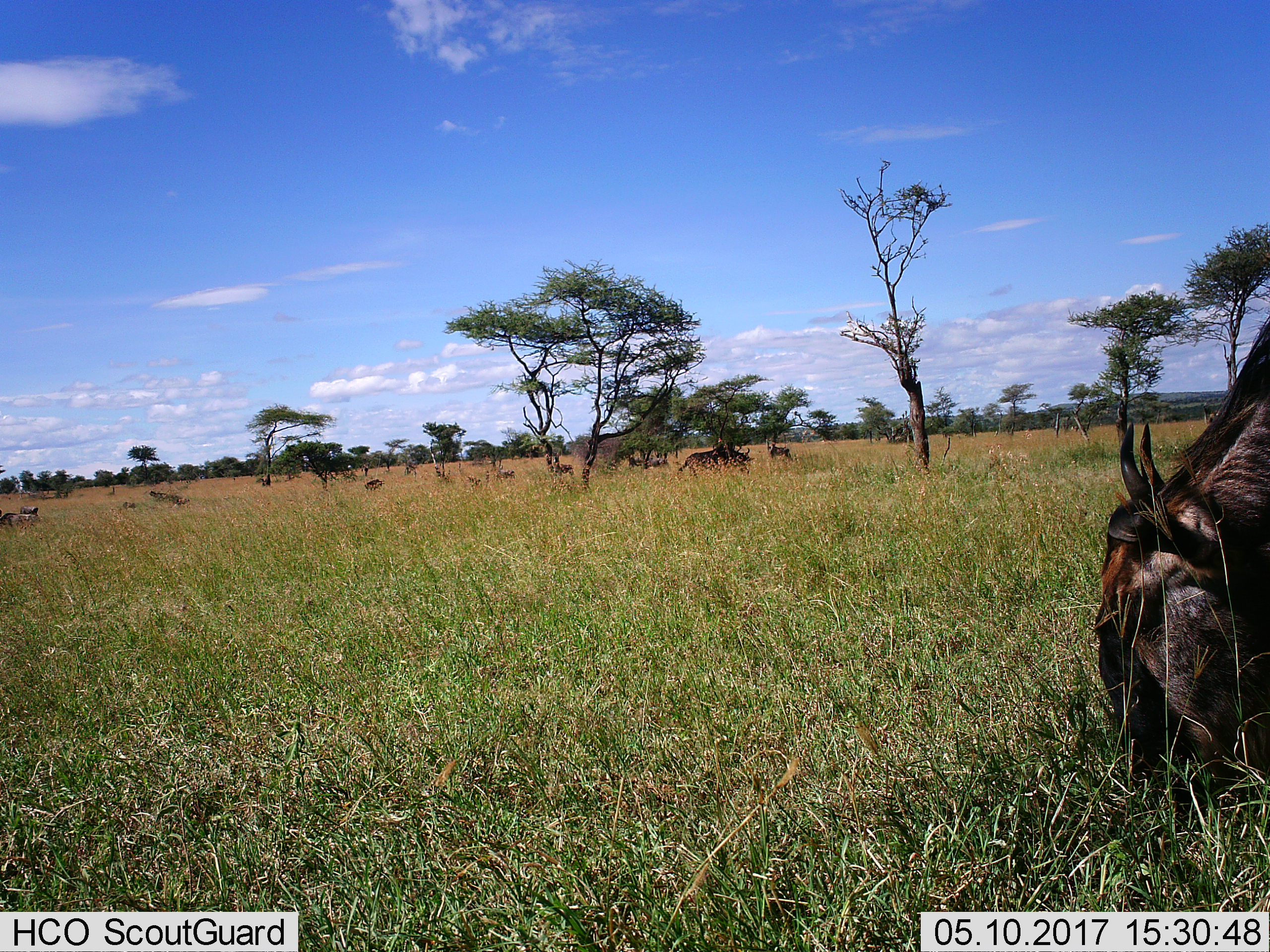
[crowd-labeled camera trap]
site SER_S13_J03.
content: unidentified animal